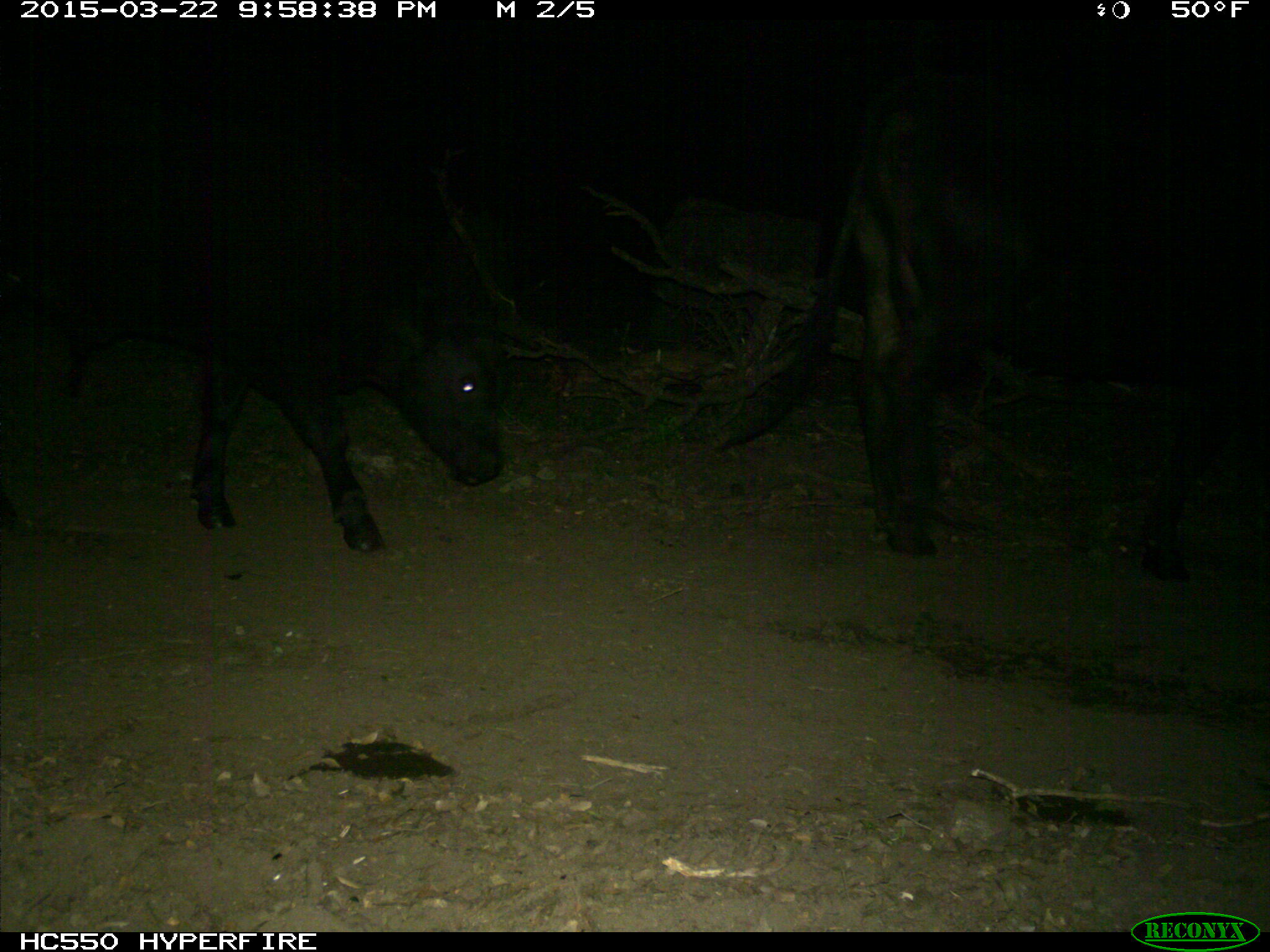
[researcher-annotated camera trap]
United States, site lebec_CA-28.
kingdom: Animalia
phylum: Chordata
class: Mammalia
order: Artiodactyla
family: Bovidae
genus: Bos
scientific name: Bos taurus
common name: domestic cow